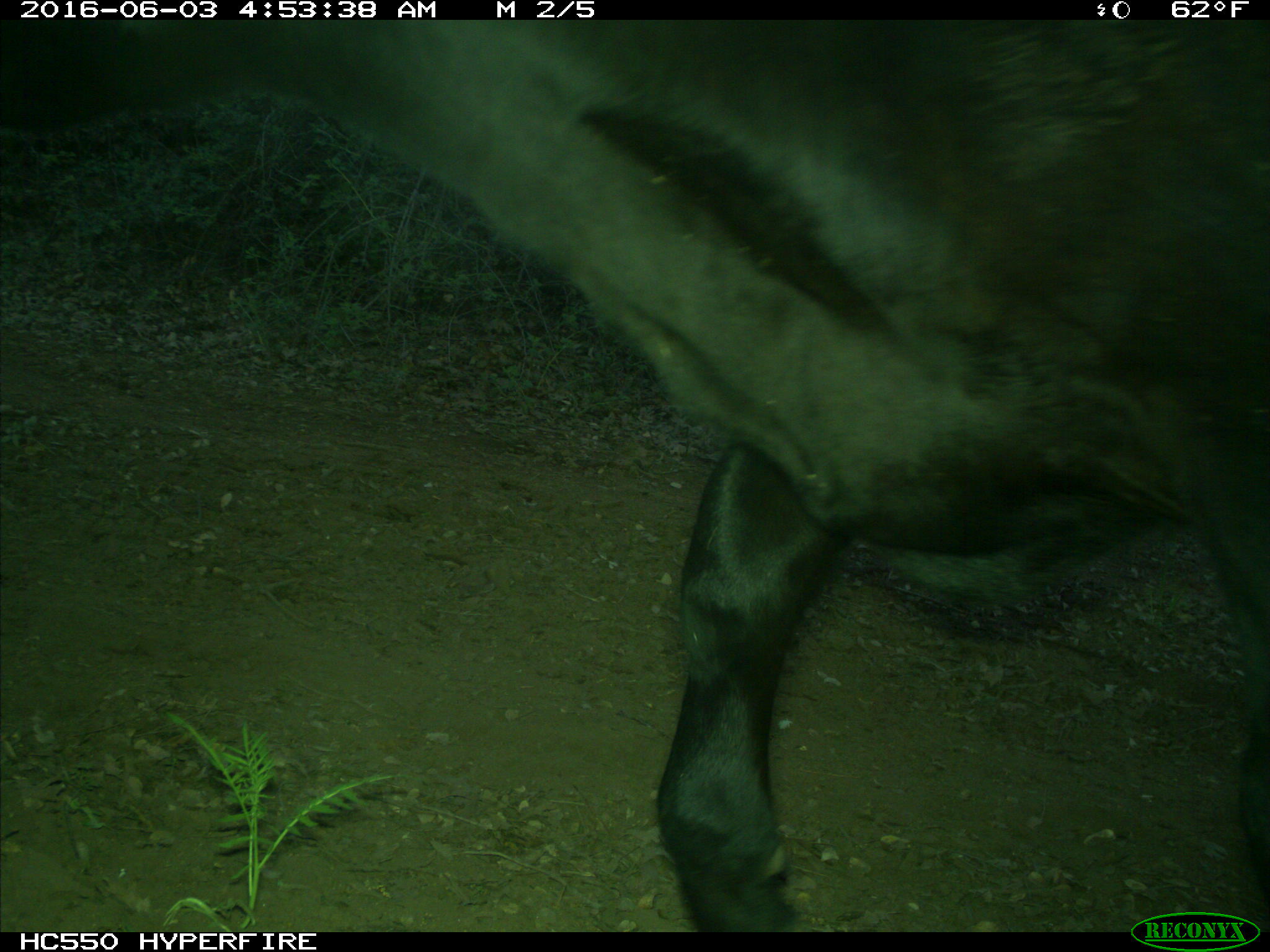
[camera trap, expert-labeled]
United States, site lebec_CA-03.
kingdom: Animalia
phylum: Chordata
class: Mammalia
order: Artiodactyla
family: Bovidae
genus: Bos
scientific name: Bos taurus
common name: domestic cow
Bos taurus (domestic cow).